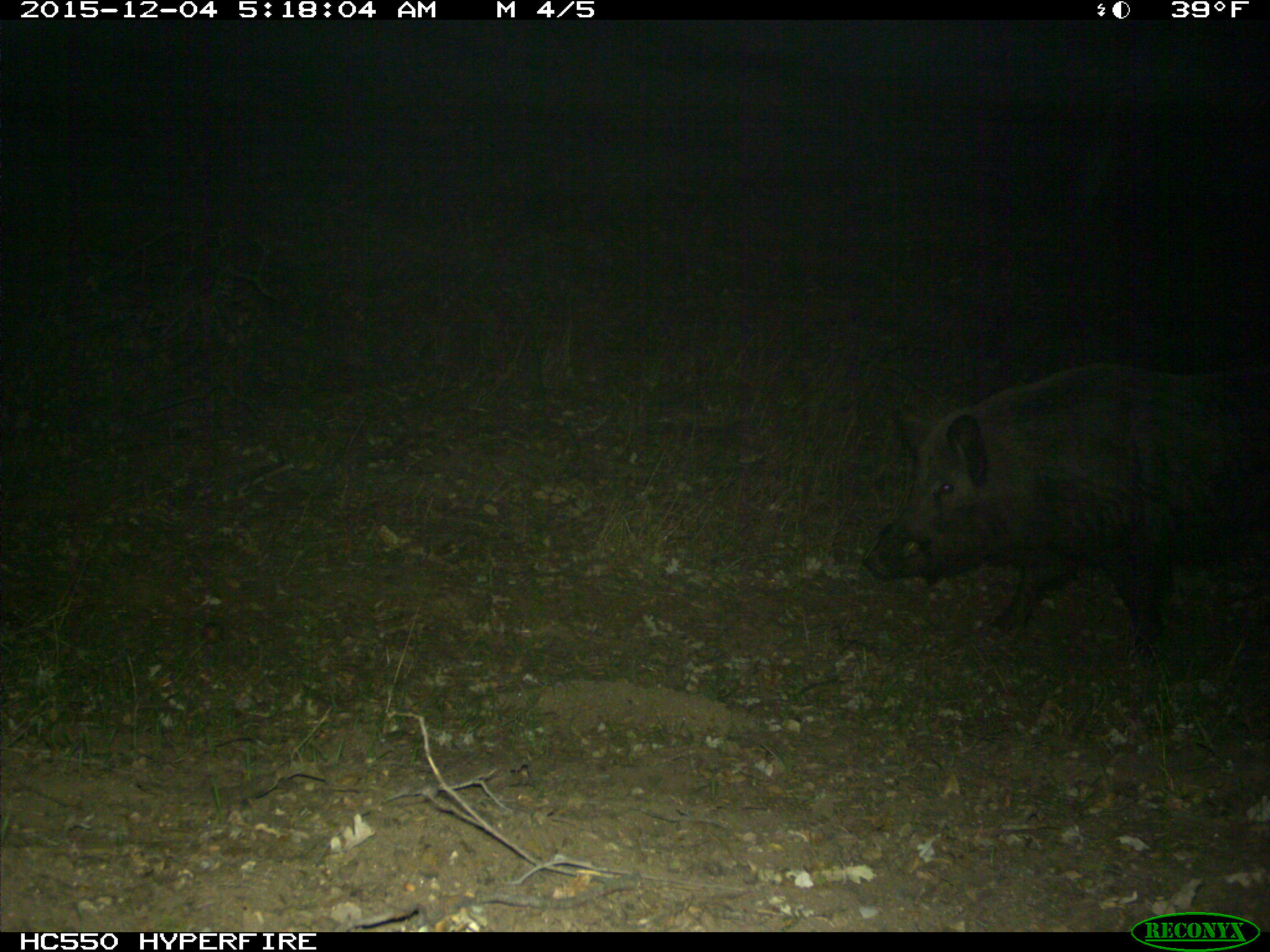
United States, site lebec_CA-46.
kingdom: Animalia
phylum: Chordata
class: Mammalia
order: Artiodactyla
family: Suidae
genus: Sus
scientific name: Sus scrofa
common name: wild boar